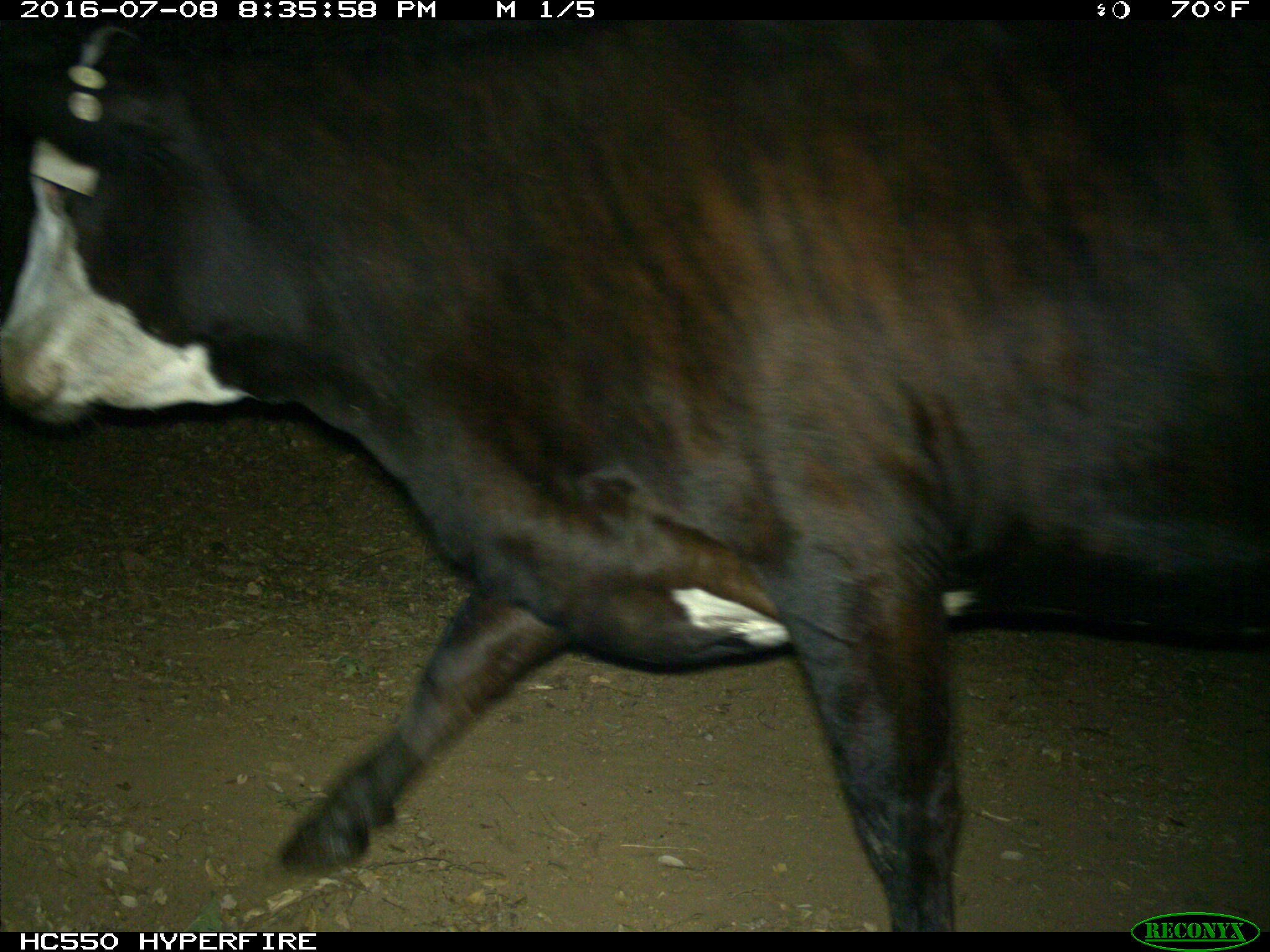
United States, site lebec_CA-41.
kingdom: Animalia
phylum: Chordata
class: Mammalia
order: Artiodactyla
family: Bovidae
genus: Bos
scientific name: Bos taurus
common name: domestic cow